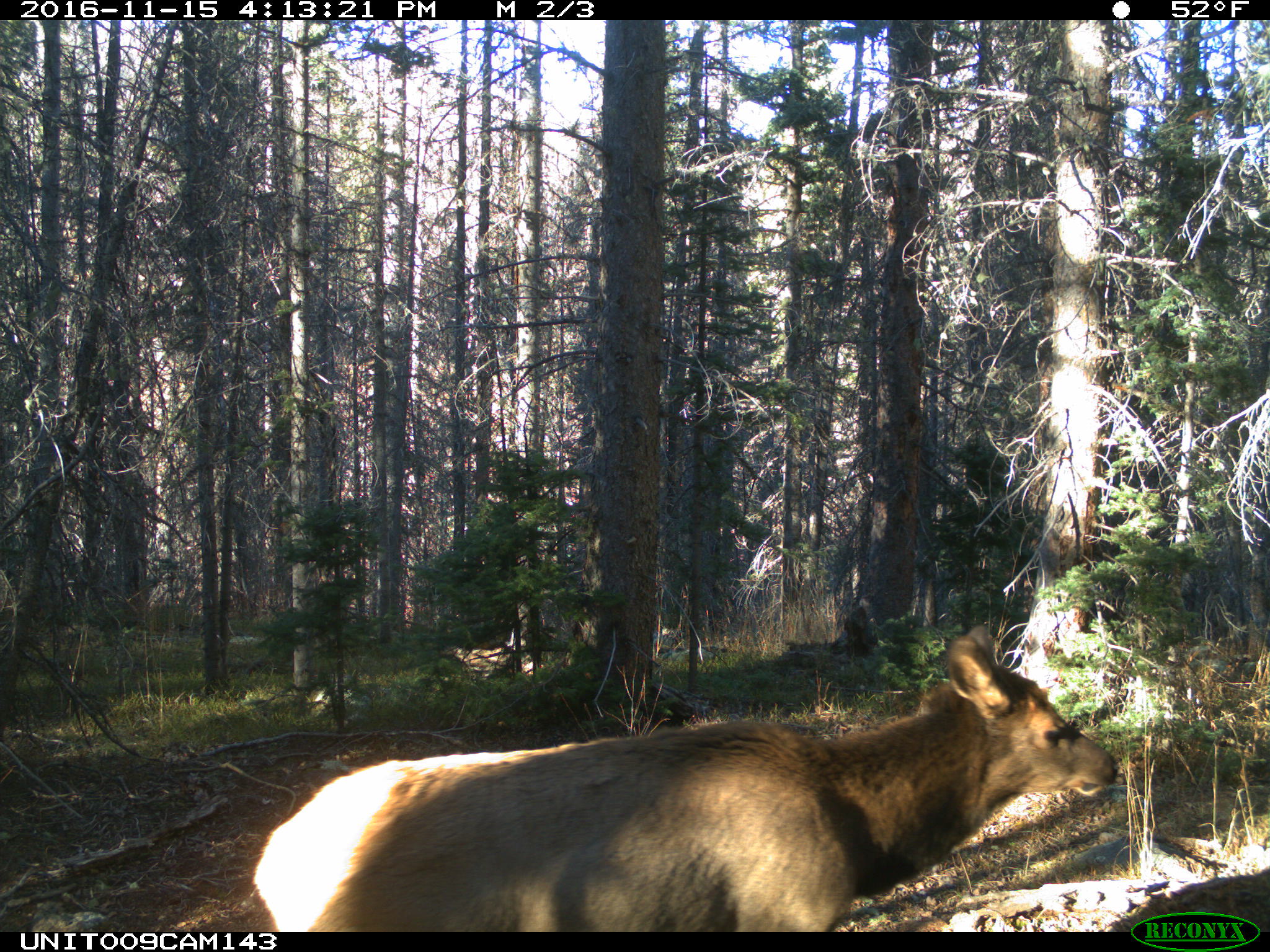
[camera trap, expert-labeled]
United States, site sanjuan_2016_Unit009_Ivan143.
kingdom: Animalia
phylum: Chordata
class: Mammalia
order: Artiodactyla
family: Cervidae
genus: Cervus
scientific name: Cervus elaphus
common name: red deer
Cervus elaphus (red deer).